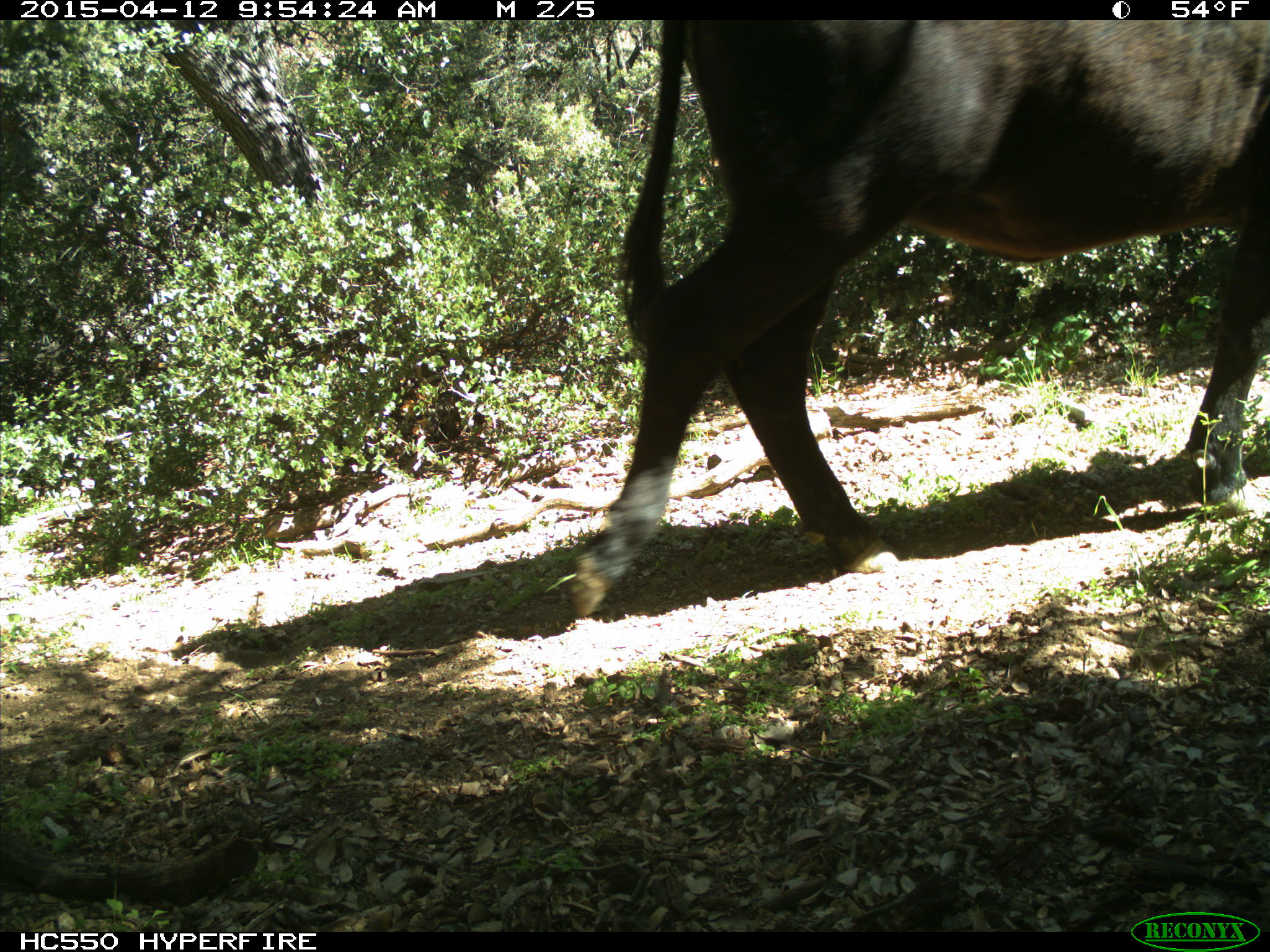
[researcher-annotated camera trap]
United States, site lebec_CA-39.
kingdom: Animalia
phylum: Chordata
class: Mammalia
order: Artiodactyla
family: Bovidae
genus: Bos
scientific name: Bos taurus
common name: domestic cow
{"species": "Bos taurus (domestic cow)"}